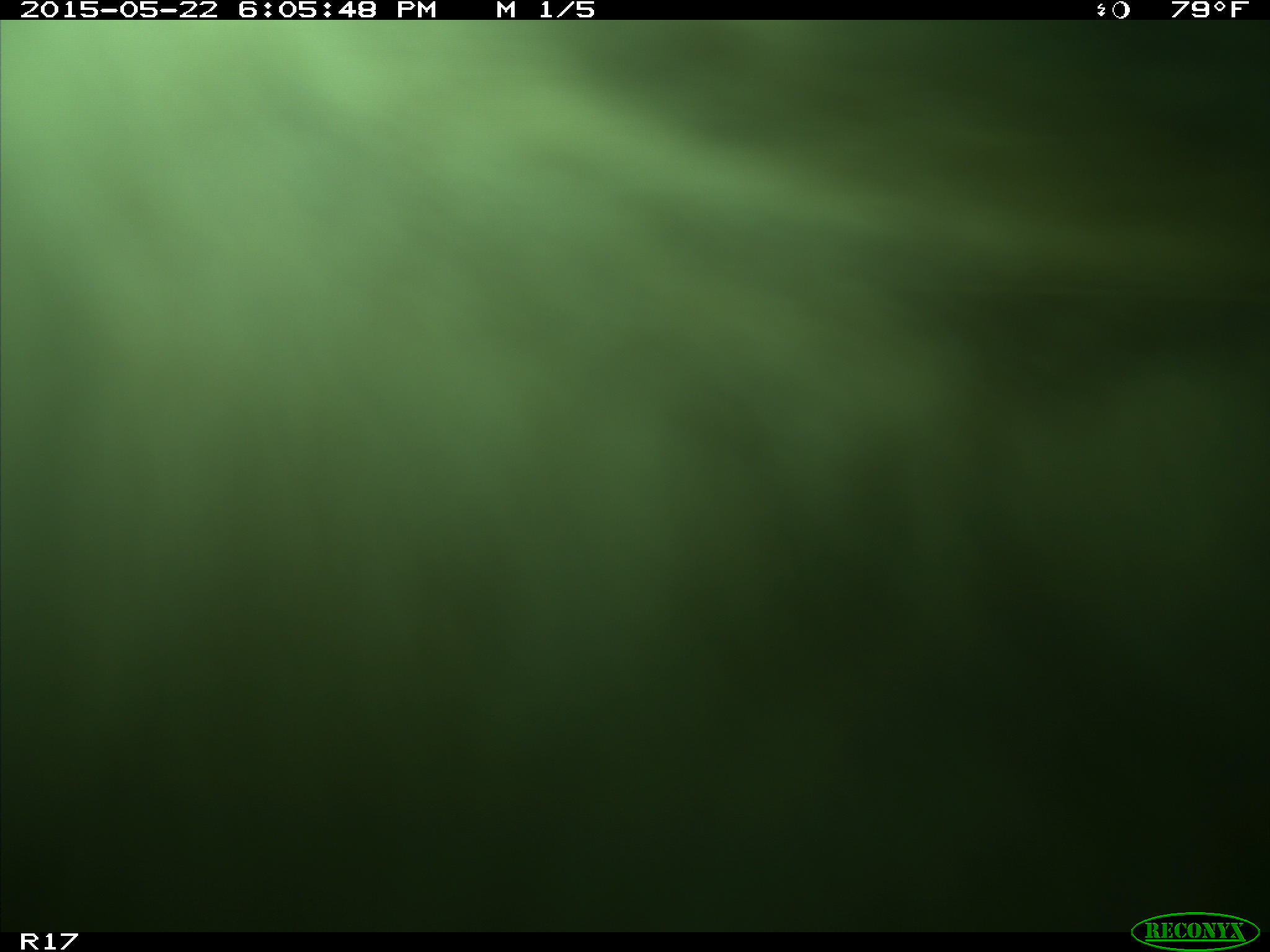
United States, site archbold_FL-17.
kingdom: Animalia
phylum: Chordata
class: Mammalia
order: Artiodactyla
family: Bovidae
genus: Bos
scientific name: Bos taurus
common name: domestic cow